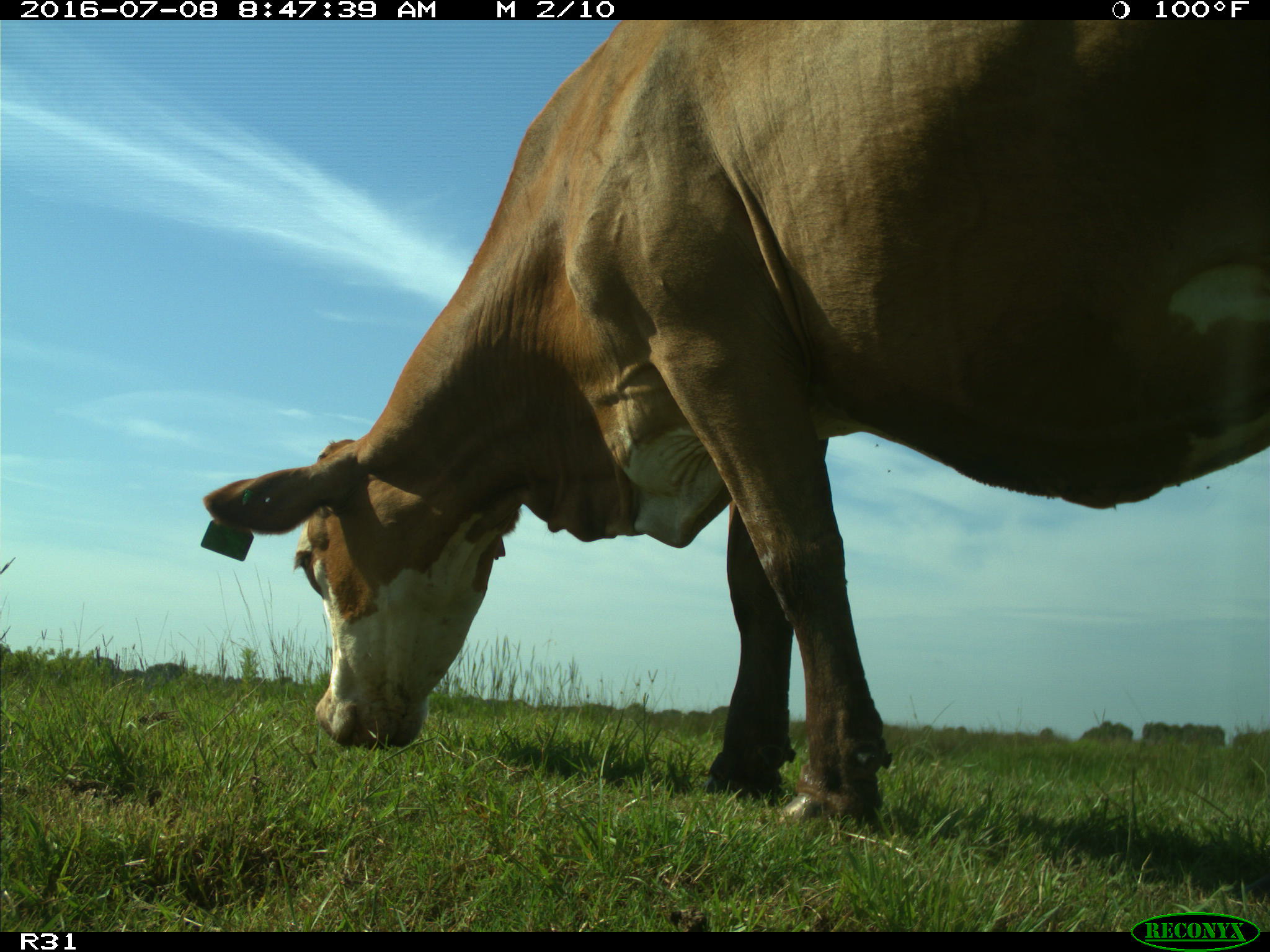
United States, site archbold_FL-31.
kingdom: Animalia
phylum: Chordata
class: Mammalia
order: Artiodactyla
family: Bovidae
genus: Bos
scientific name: Bos taurus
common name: domestic cow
Bos taurus (domestic cow).